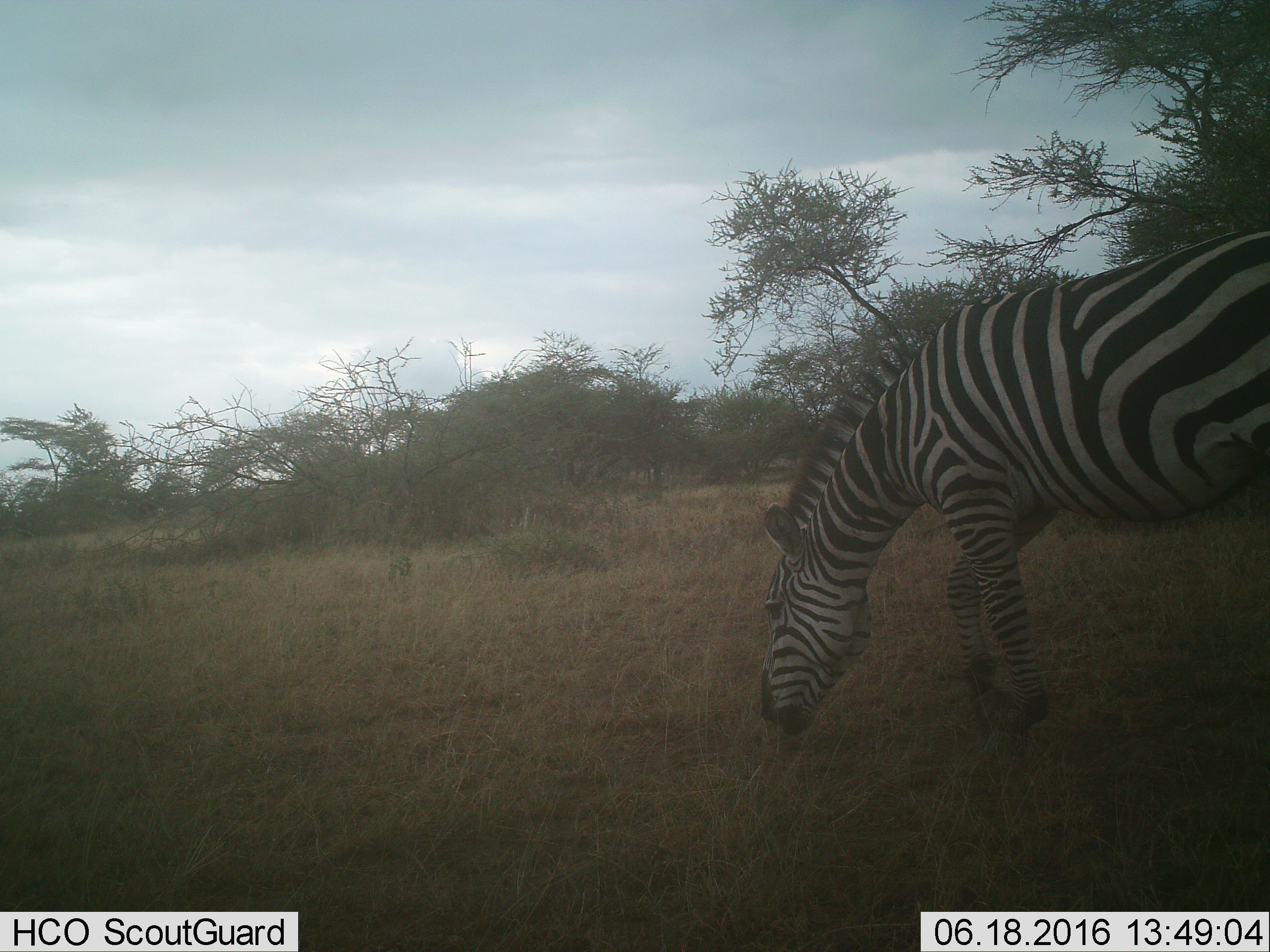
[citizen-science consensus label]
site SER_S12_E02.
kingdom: Animalia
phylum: Chordata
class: Mammalia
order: Perissodactyla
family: Equidae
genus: Equus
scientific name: Equus quagga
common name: plains zebra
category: zebraplains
Zebraplains (plains zebra) (Equus quagga), count 1. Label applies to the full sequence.